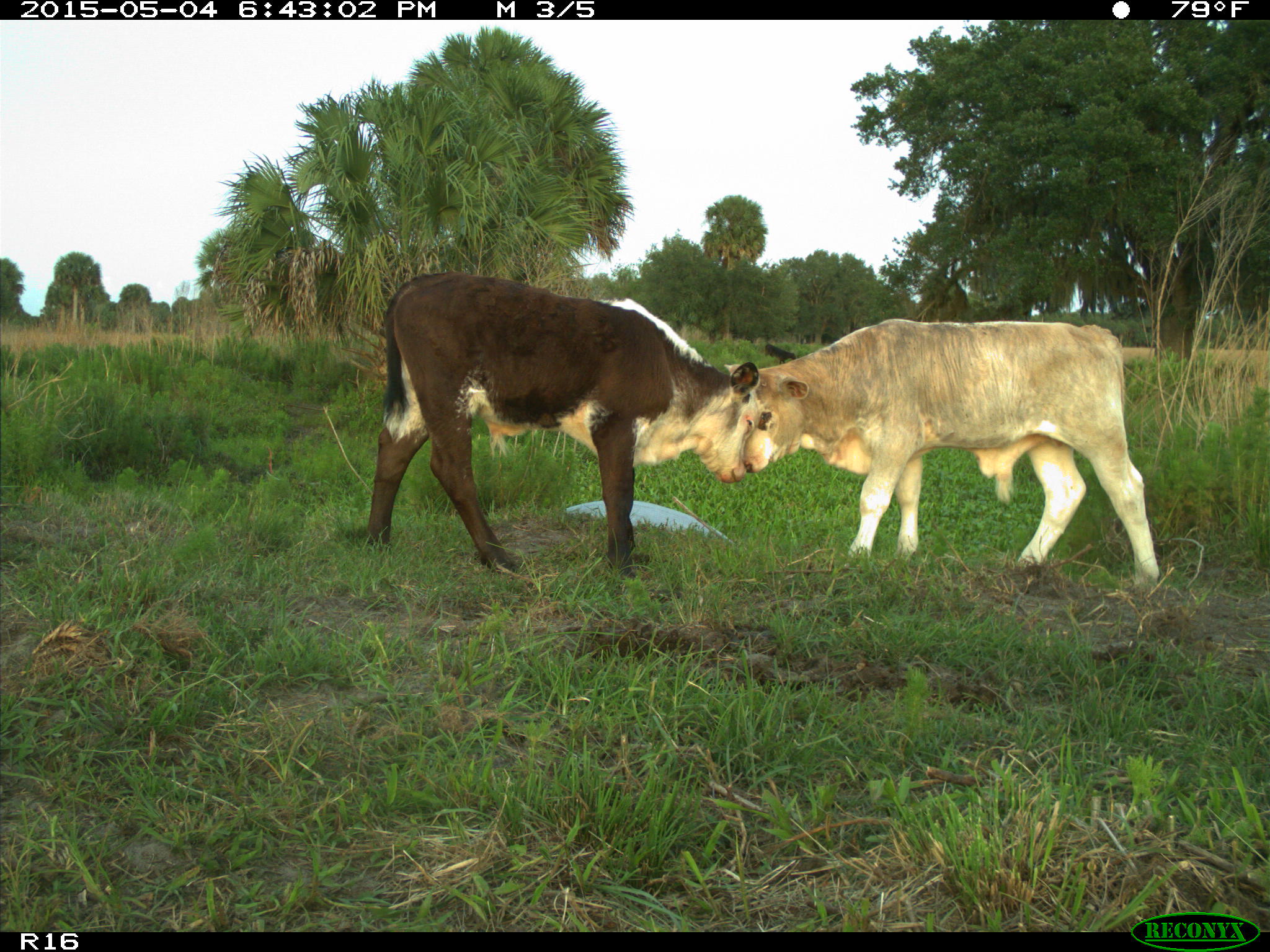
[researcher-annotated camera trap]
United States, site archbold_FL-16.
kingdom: Animalia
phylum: Chordata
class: Mammalia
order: Artiodactyla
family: Bovidae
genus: Bos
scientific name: Bos taurus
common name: domestic cow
Bos taurus (domestic cow).